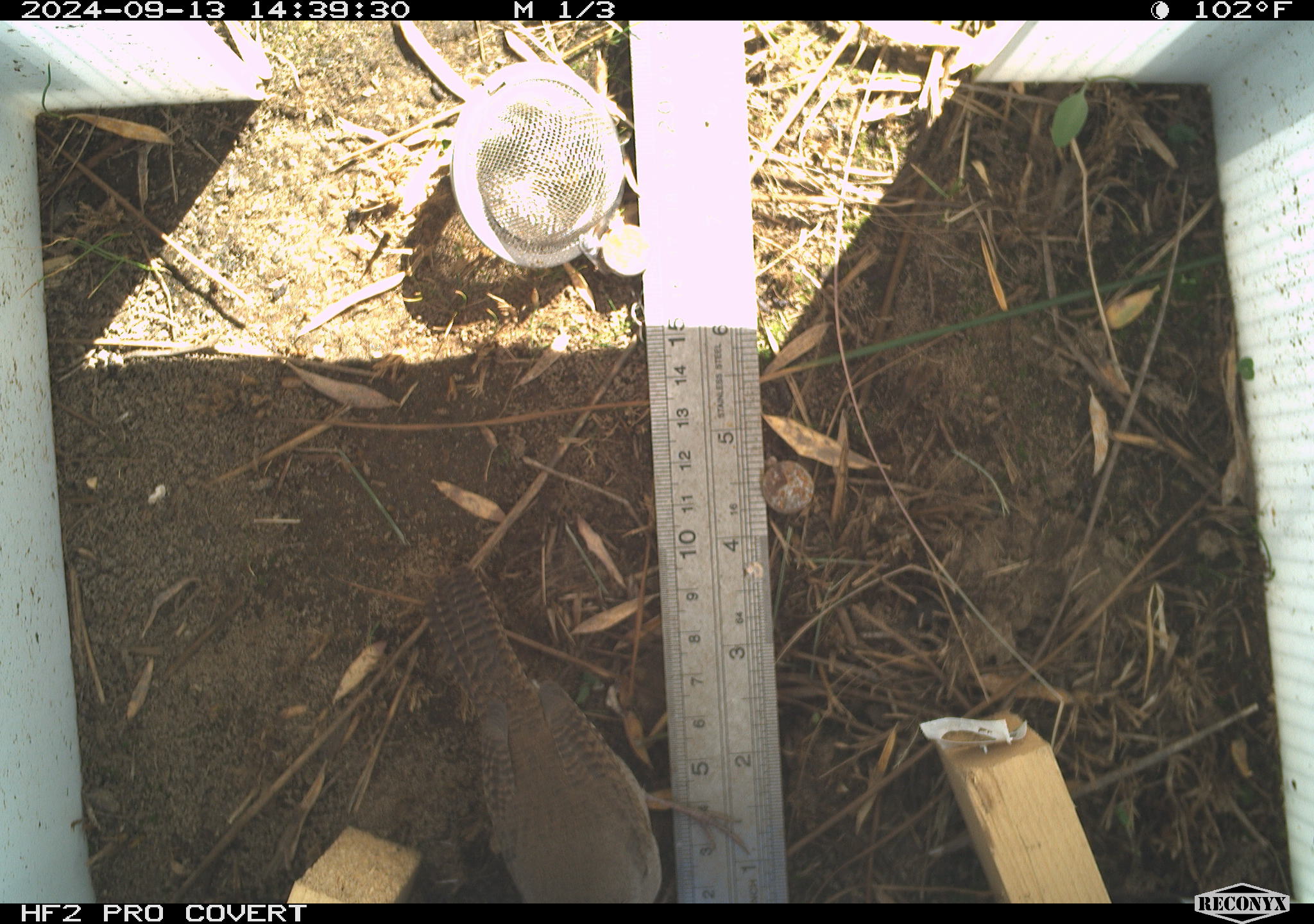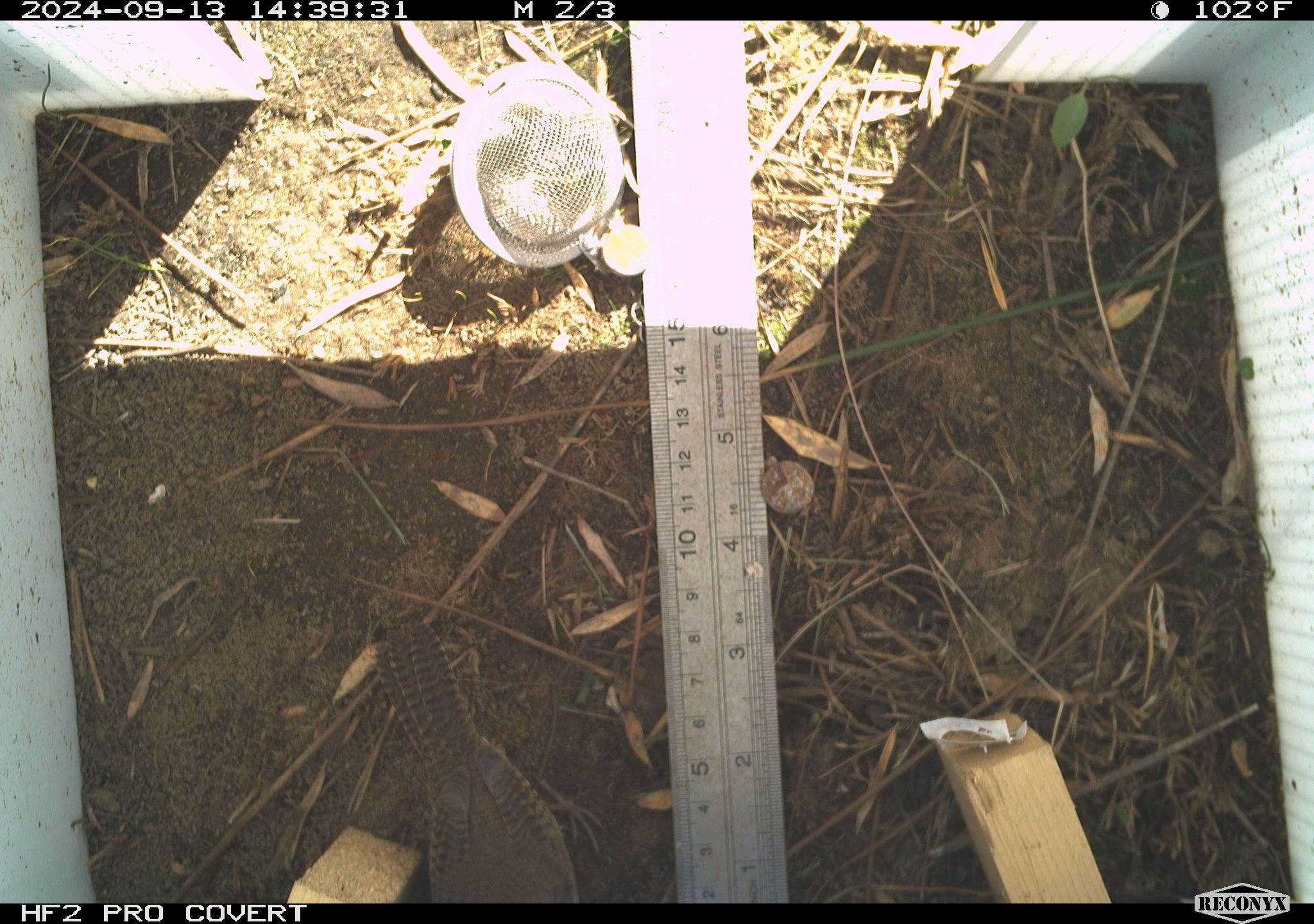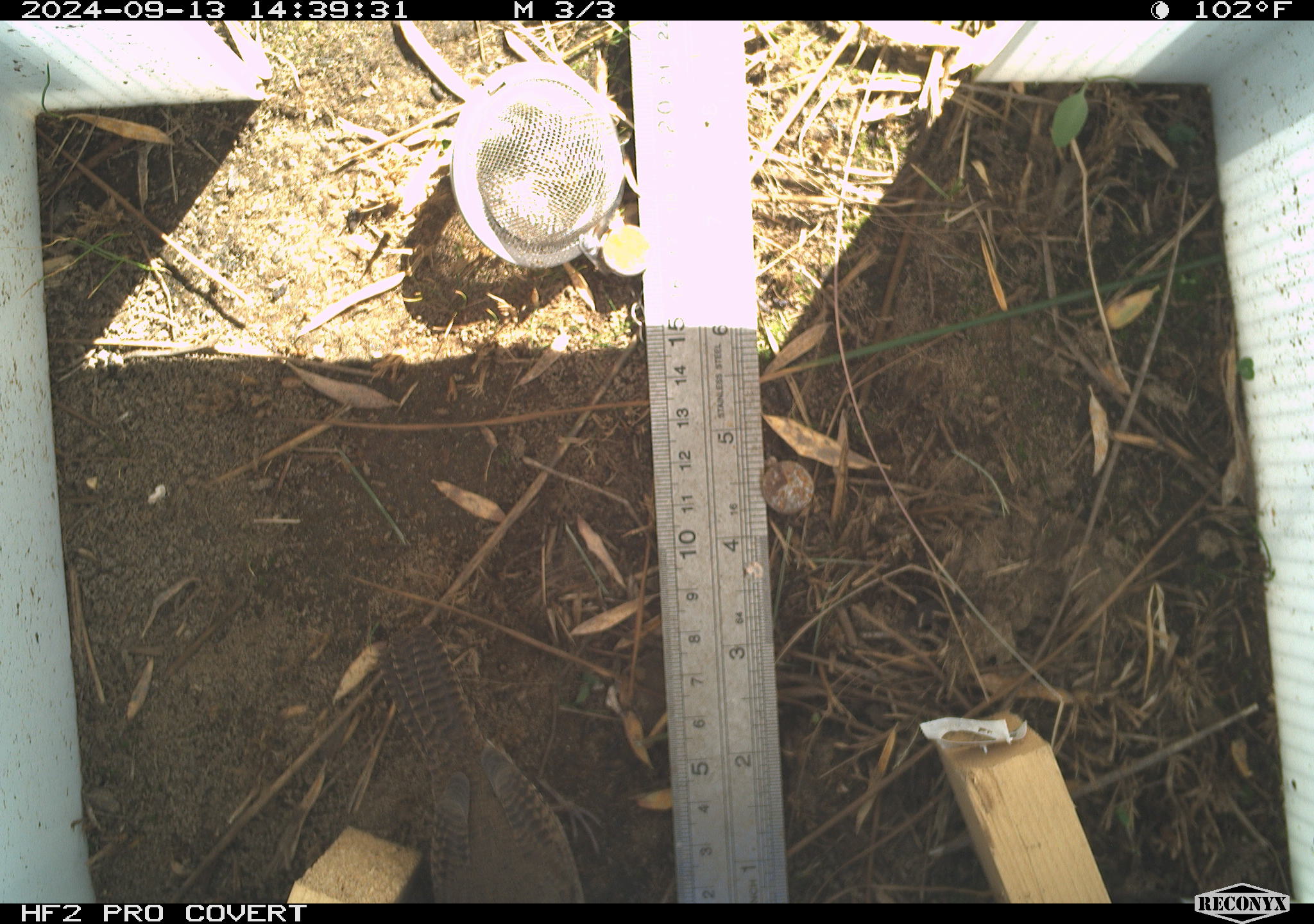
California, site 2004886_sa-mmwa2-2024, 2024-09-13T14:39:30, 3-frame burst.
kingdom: Animalia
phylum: Chordata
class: Aves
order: Passeriformes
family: Troglodytidae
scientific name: Troglodytidae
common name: wren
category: troglodytidae family